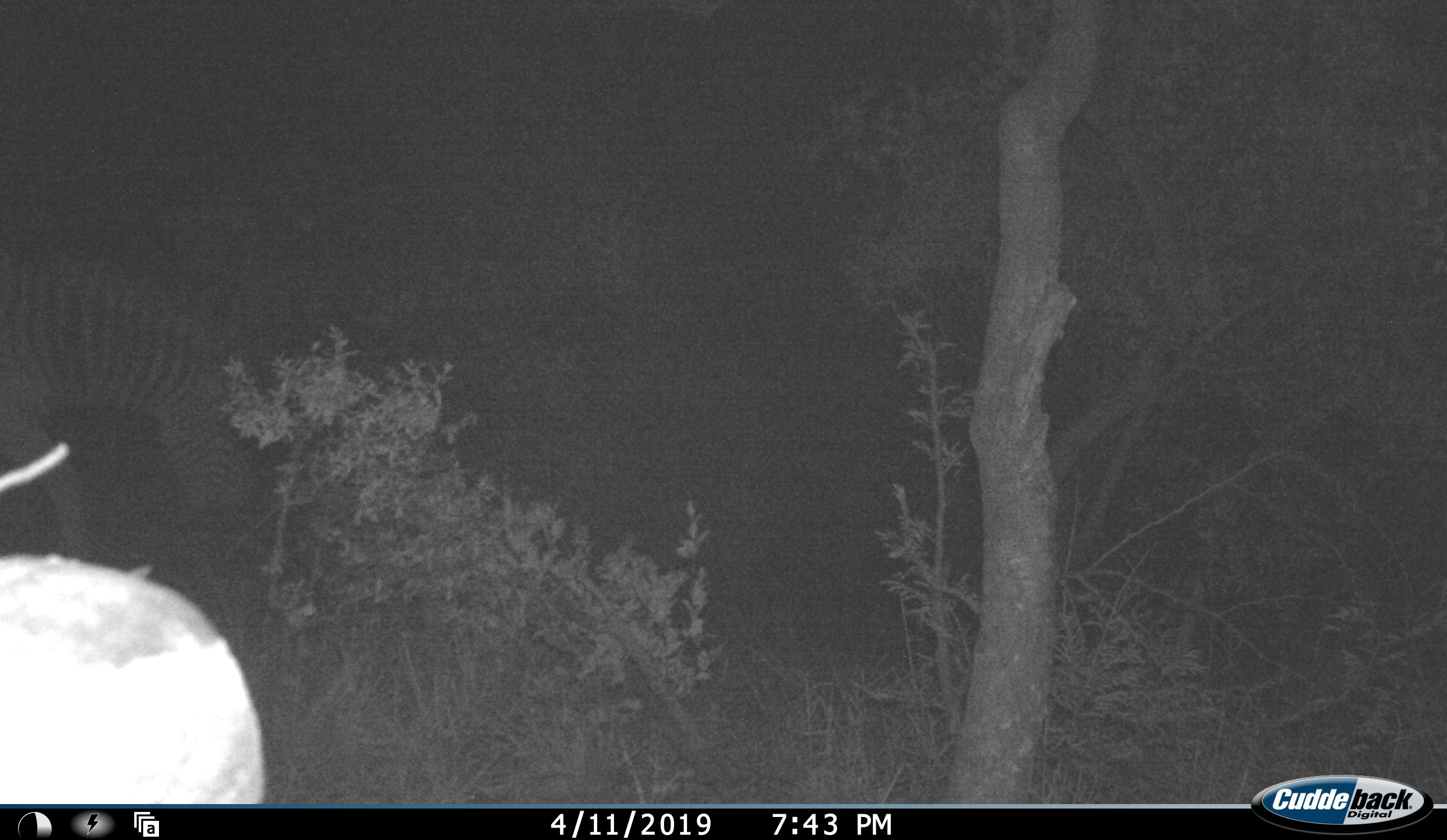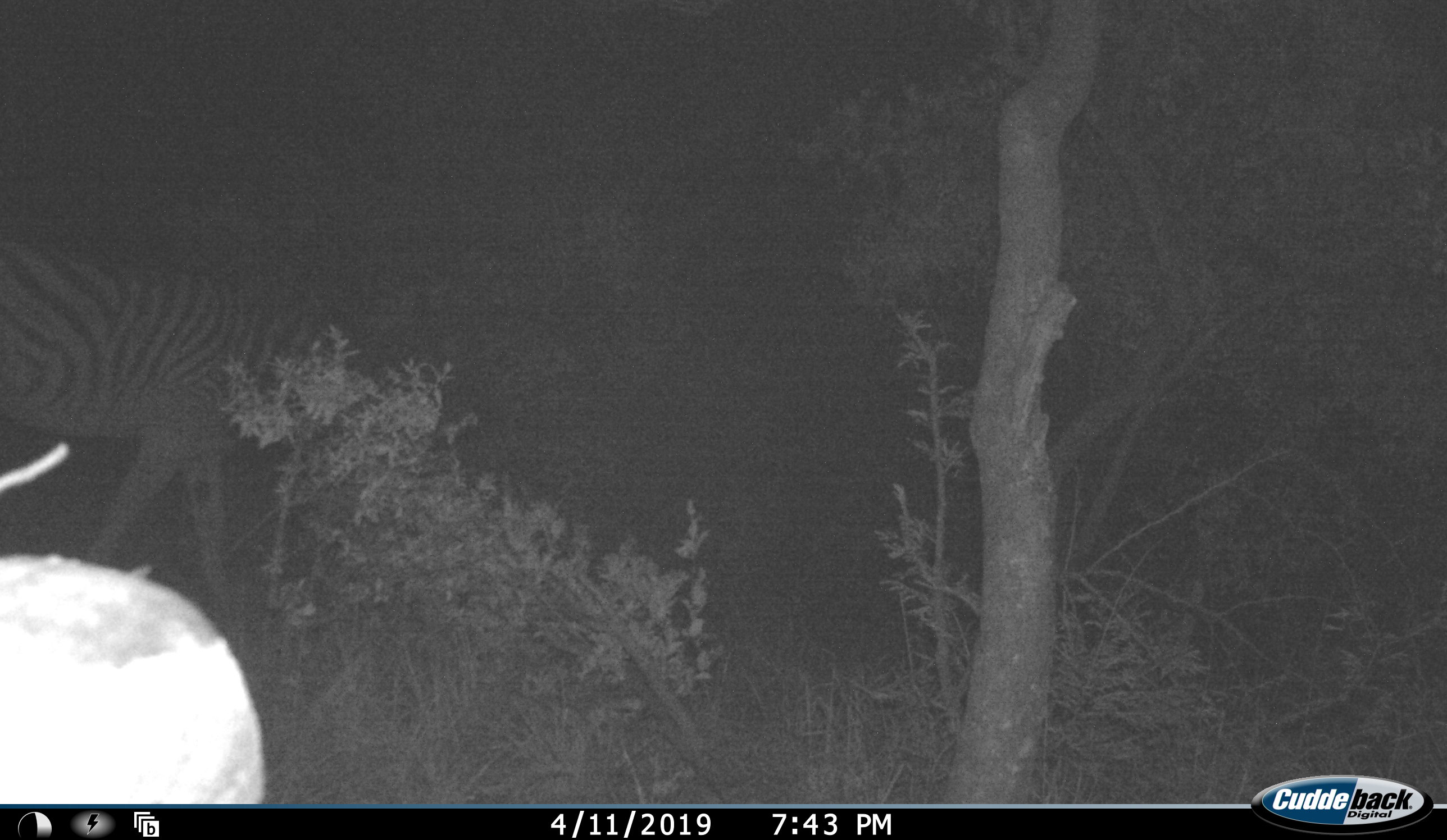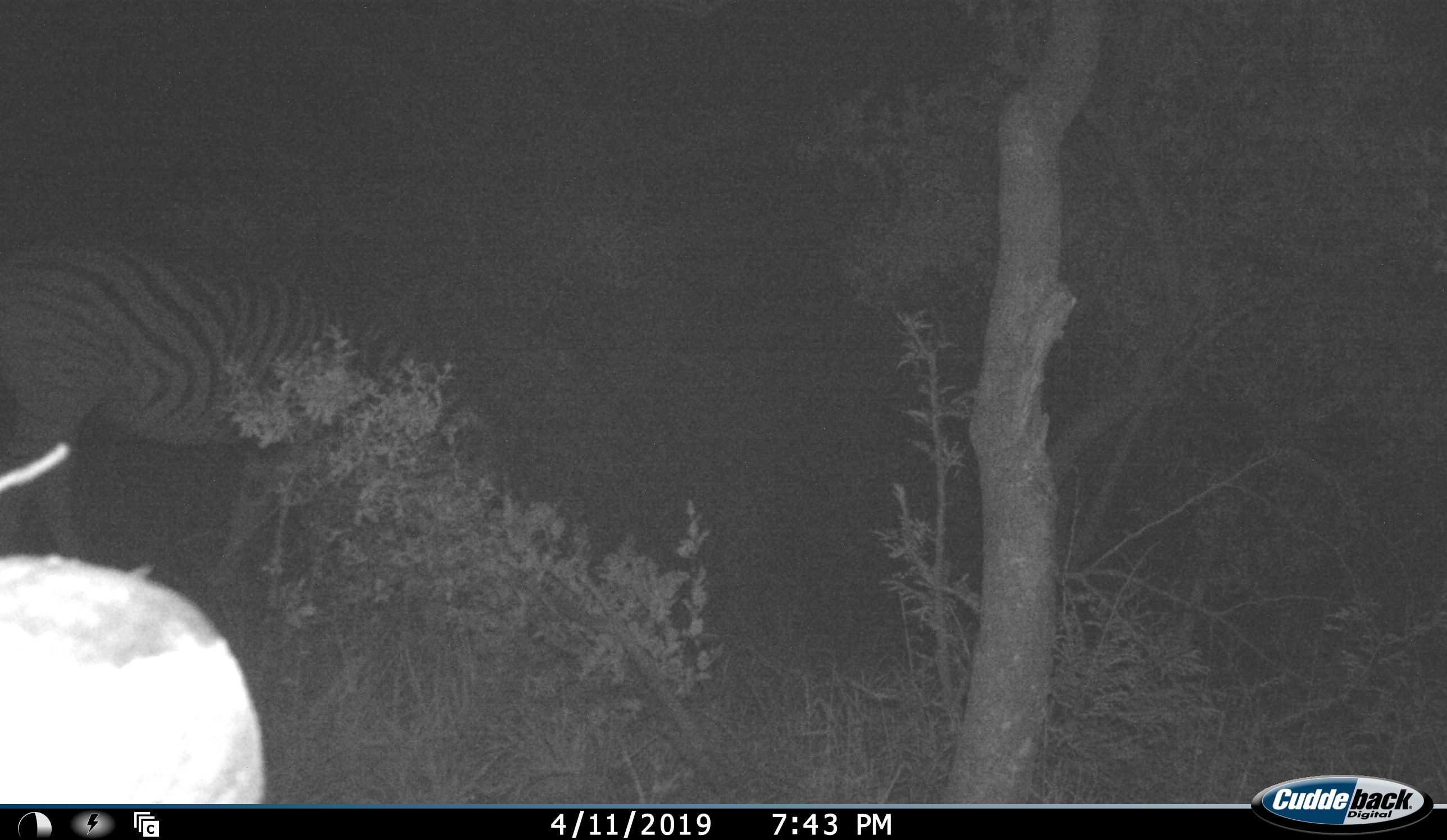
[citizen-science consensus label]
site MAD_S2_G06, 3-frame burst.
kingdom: Animalia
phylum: Chordata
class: Mammalia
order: Perissodactyla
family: Equidae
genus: Equus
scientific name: Equus quagga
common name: plains zebra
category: zebraplains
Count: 1.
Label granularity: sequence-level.